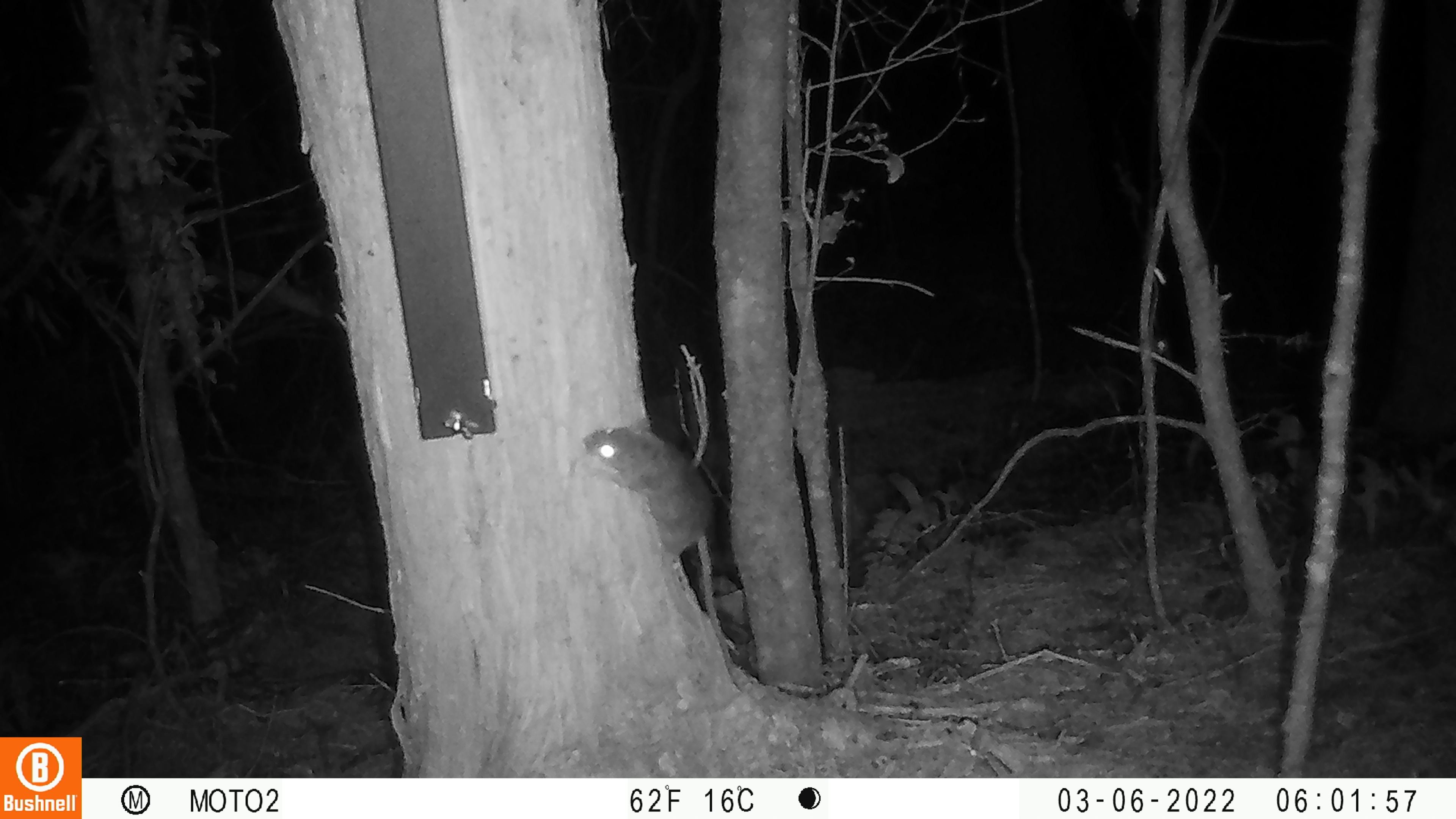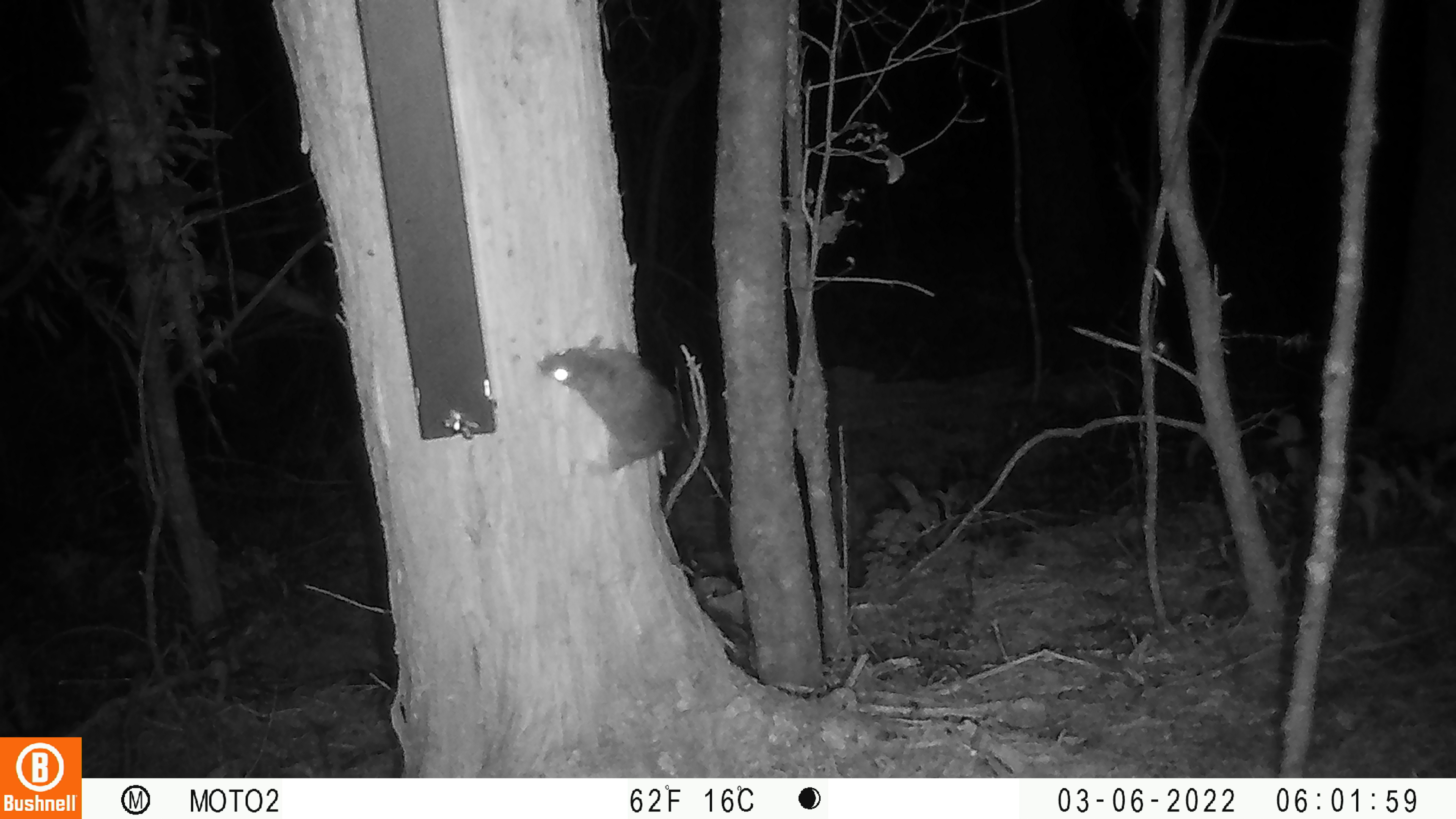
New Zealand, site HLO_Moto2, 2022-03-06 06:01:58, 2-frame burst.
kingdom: Animalia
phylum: Chordata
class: Mammalia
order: Rodentia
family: Muridae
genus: Rattus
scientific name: Rattus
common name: rat